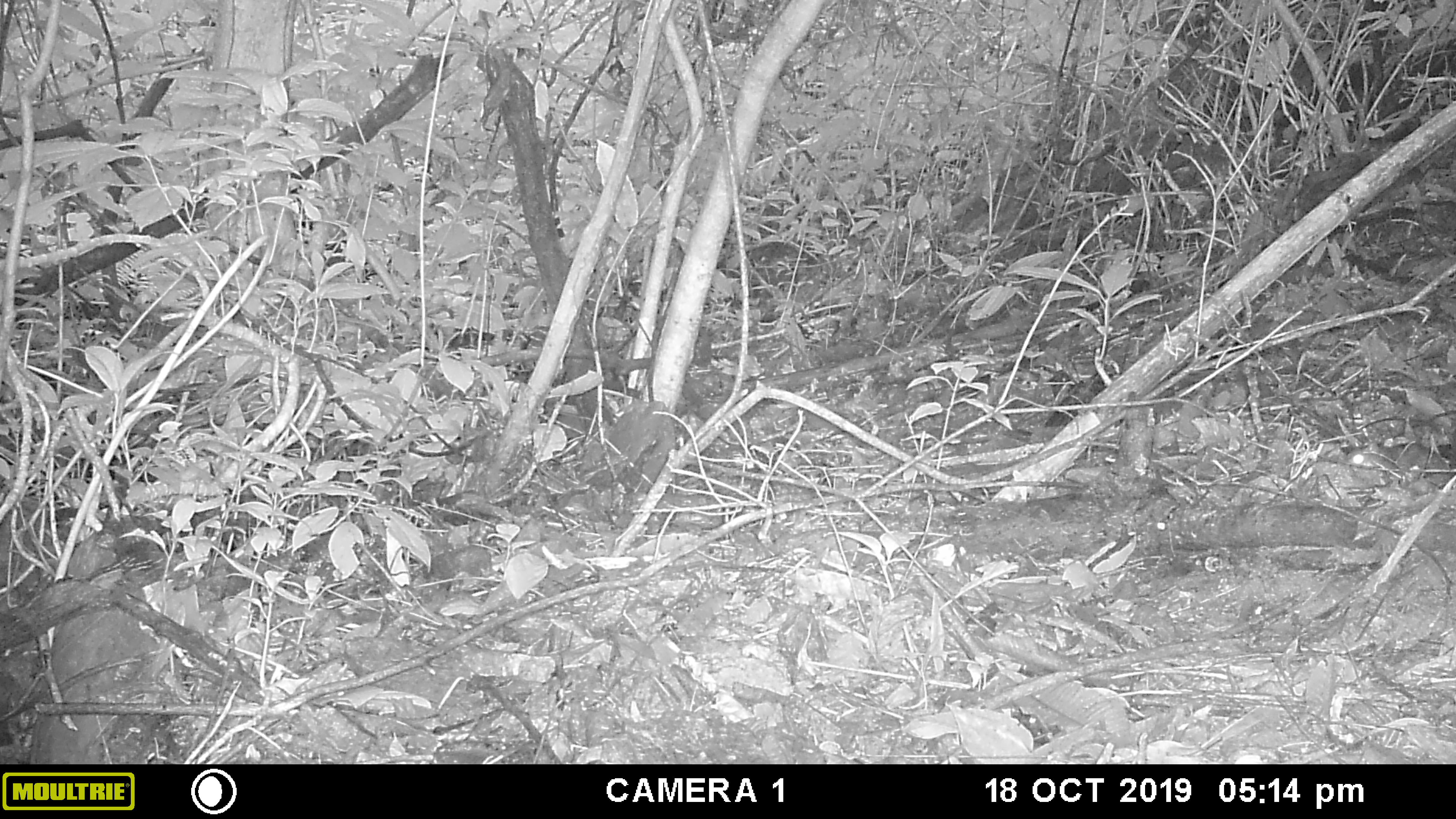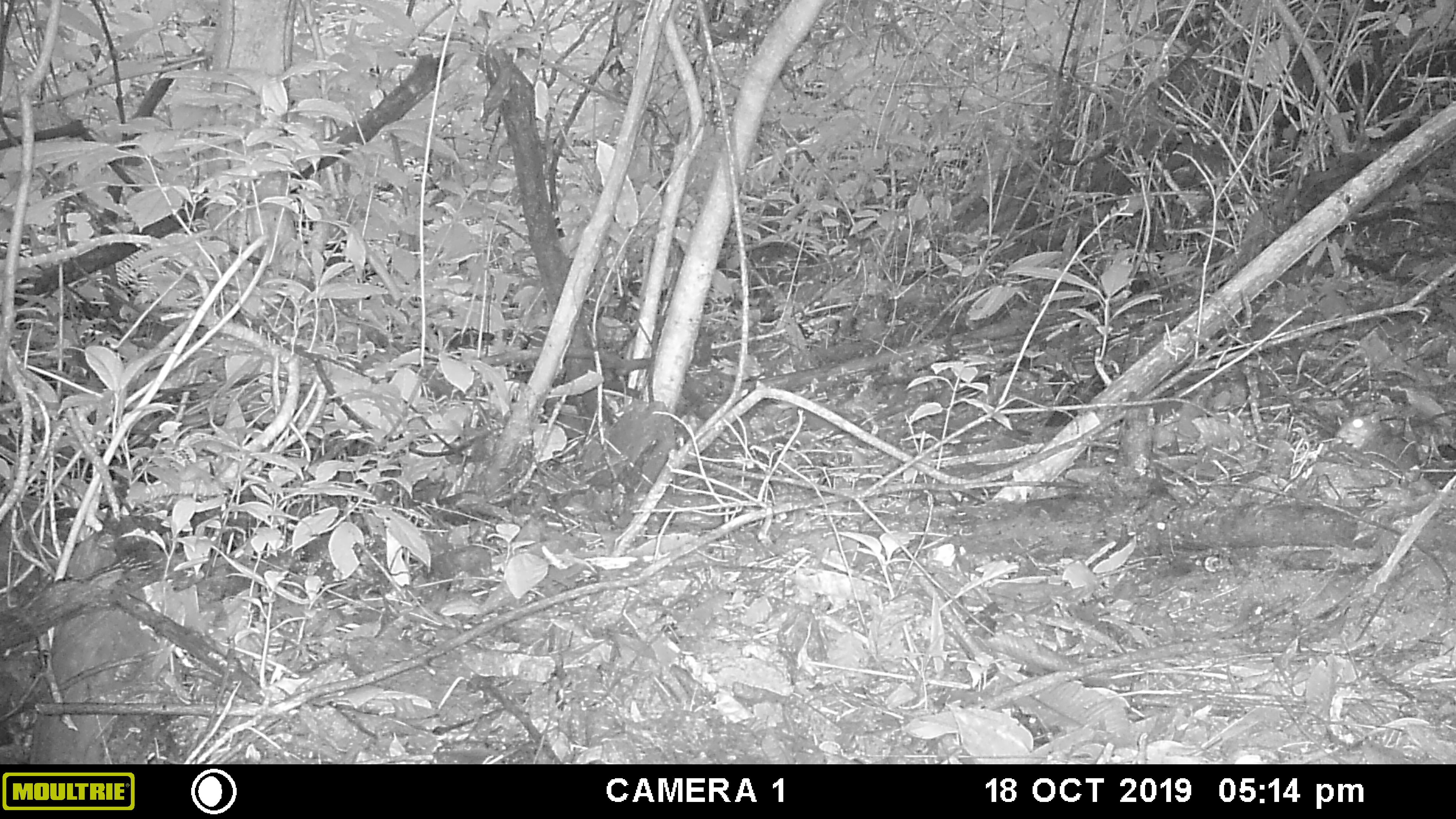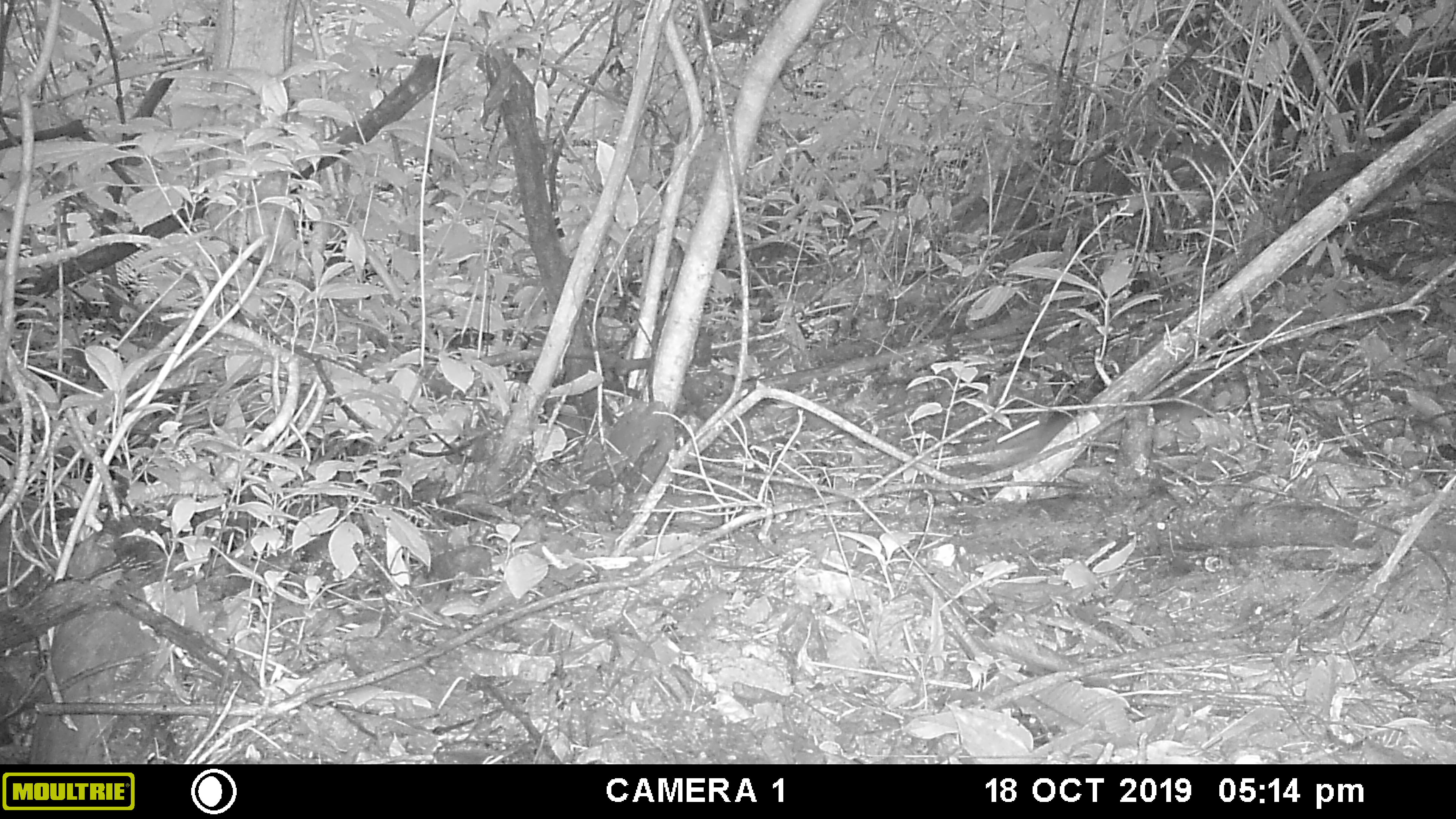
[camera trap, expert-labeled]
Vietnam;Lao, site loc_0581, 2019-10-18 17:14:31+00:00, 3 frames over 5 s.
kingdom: Animalia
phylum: Chordata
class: Mammalia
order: Rodentia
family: Sciuridae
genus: Dremomys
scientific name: Dremomys rufigenis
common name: red-cheeked squirrel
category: red cheeked squirrel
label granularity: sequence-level